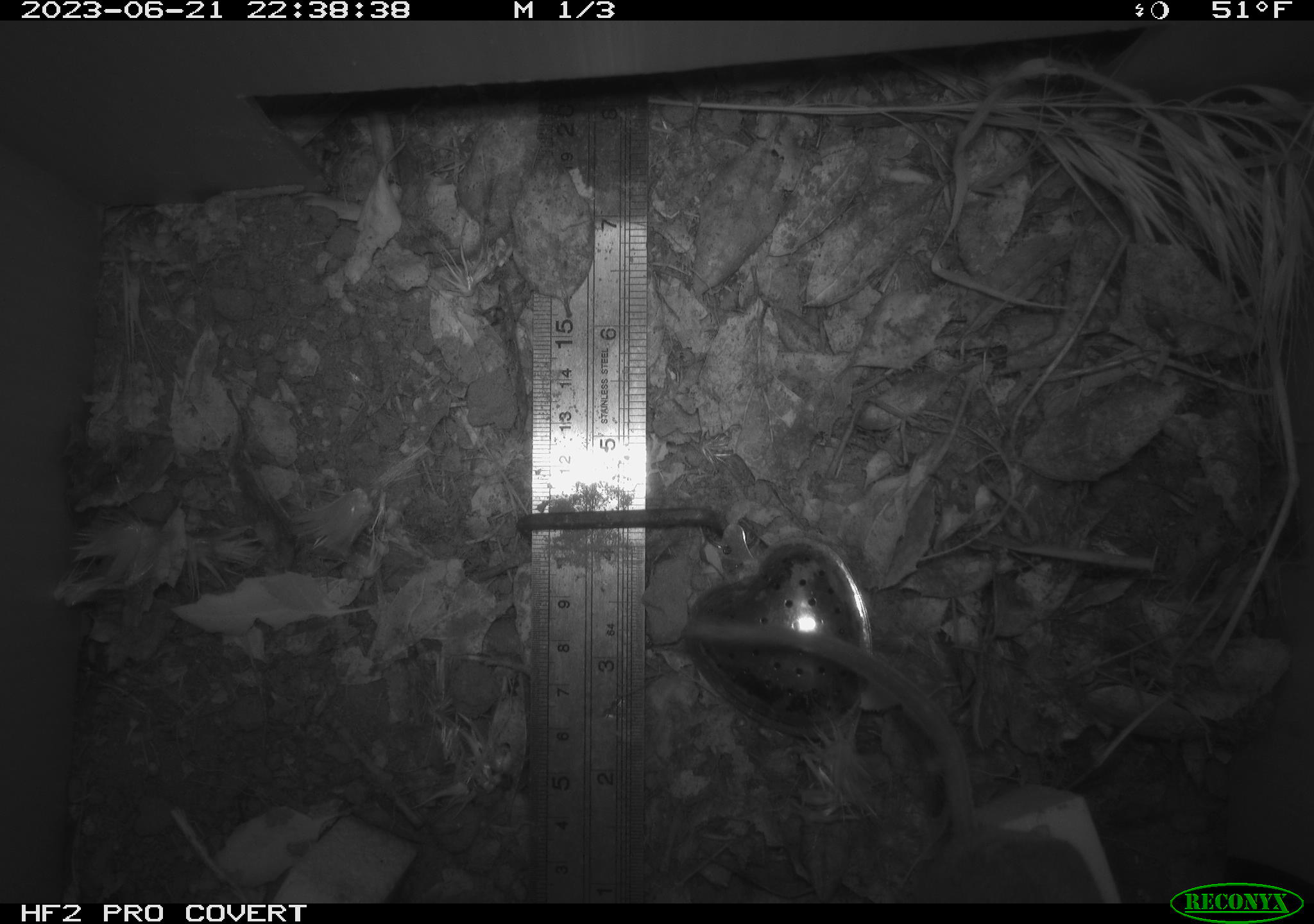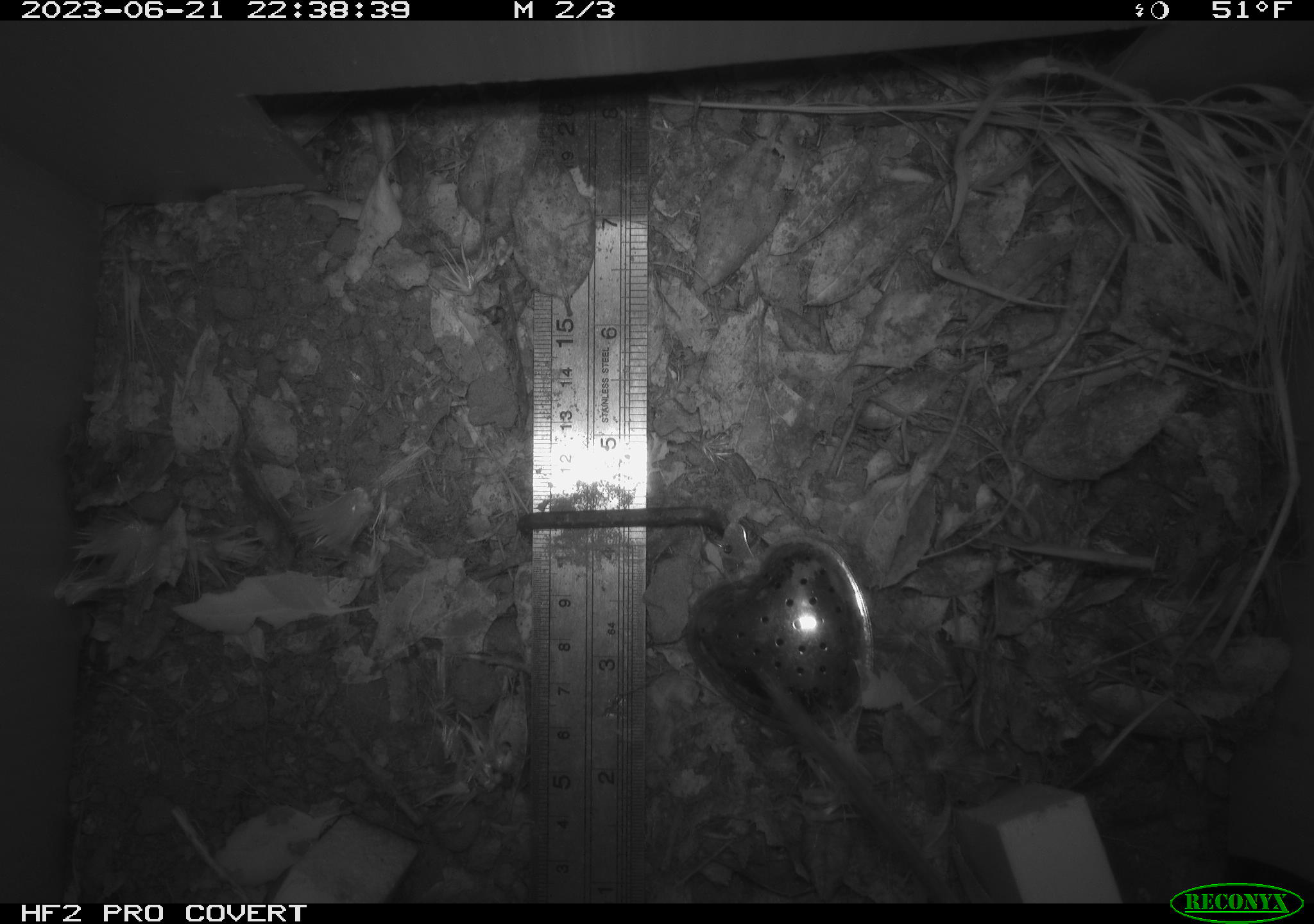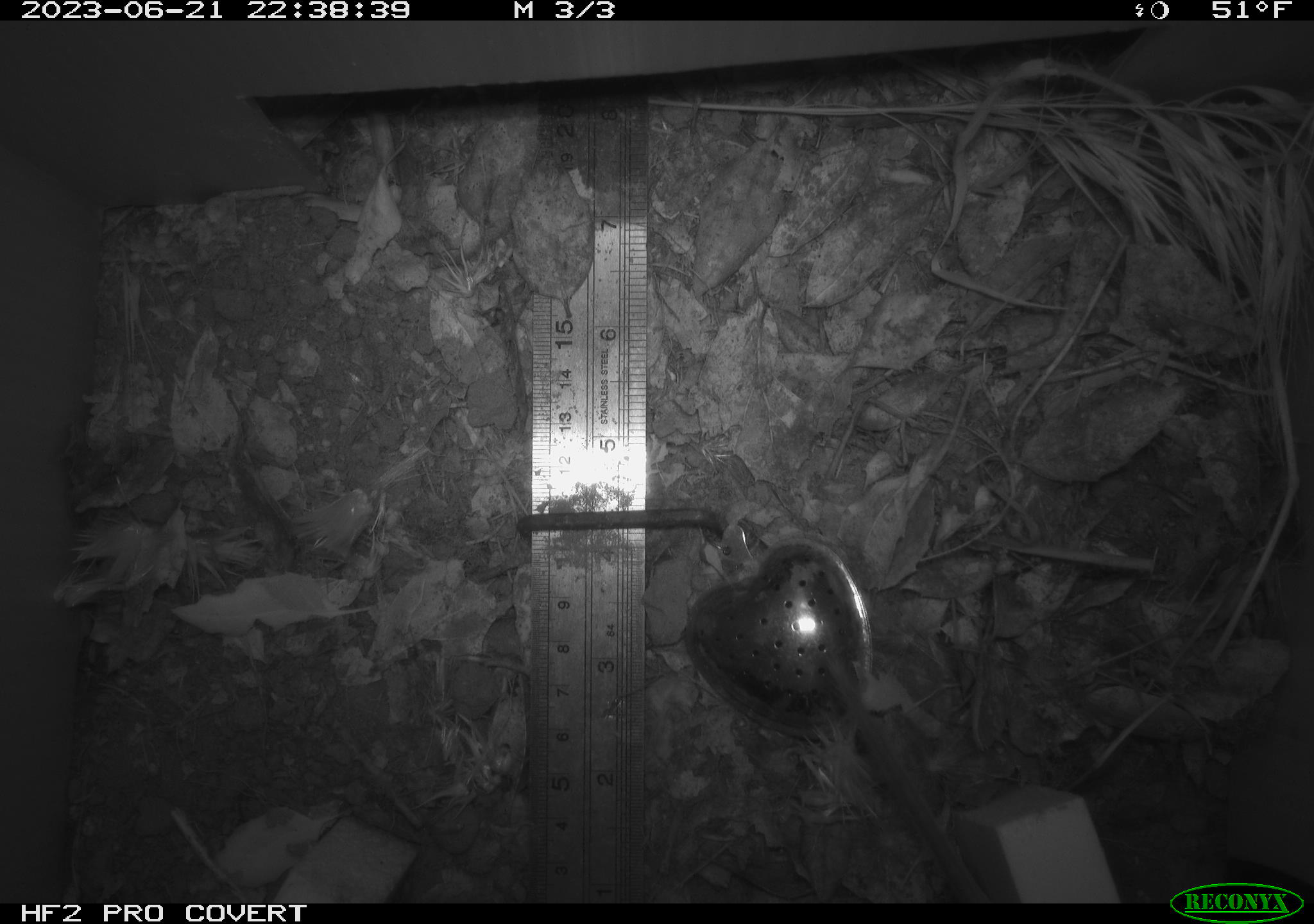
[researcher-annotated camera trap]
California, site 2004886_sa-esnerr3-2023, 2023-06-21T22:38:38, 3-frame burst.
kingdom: Animalia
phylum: Chordata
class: Mammalia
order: Rodentia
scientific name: Rodentia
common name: mouse species